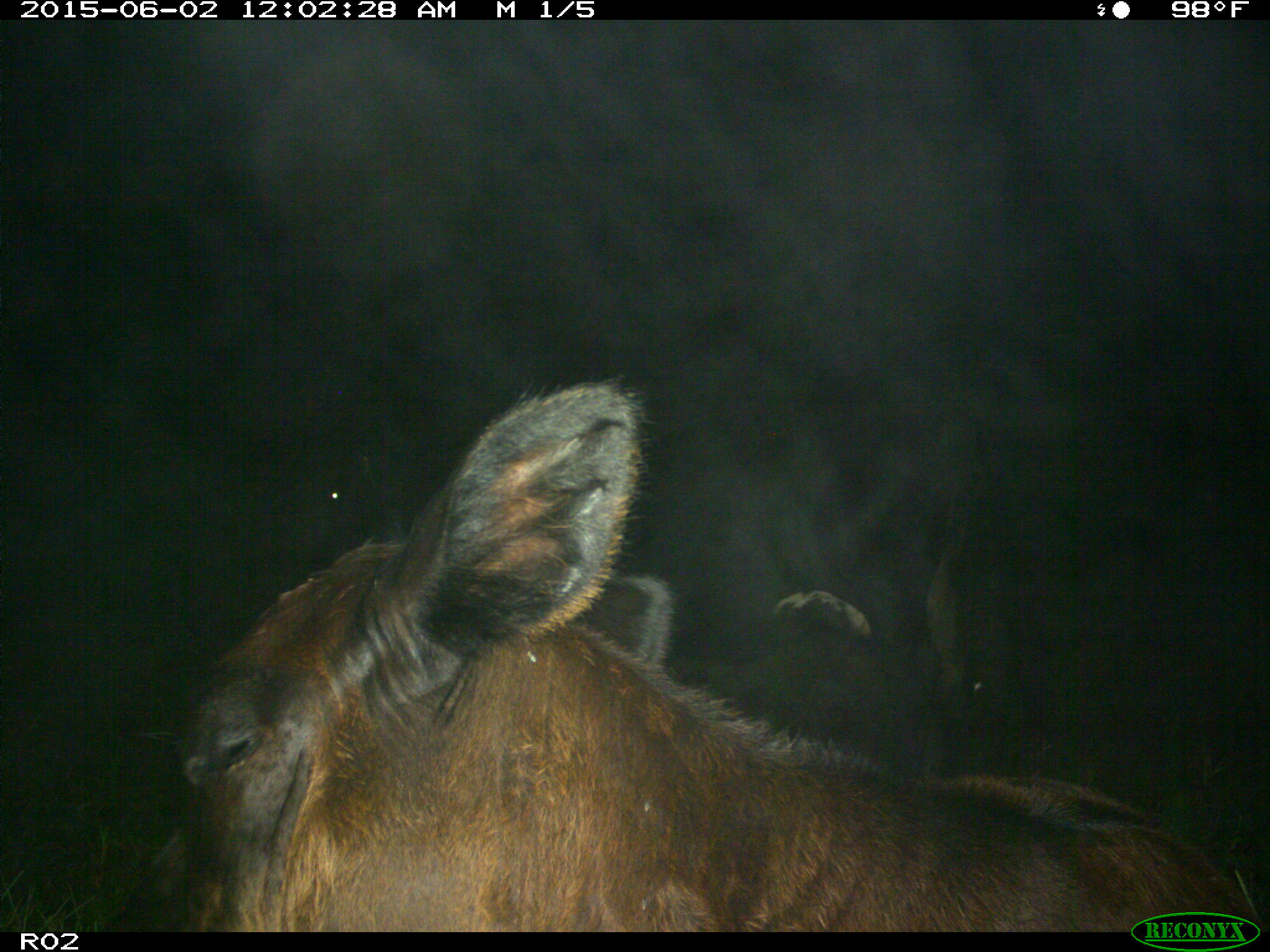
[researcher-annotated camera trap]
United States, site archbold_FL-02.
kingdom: Animalia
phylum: Chordata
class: Mammalia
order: Artiodactyla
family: Bovidae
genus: Bos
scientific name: Bos taurus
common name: domestic cow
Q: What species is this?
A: Bos taurus (domestic cow).